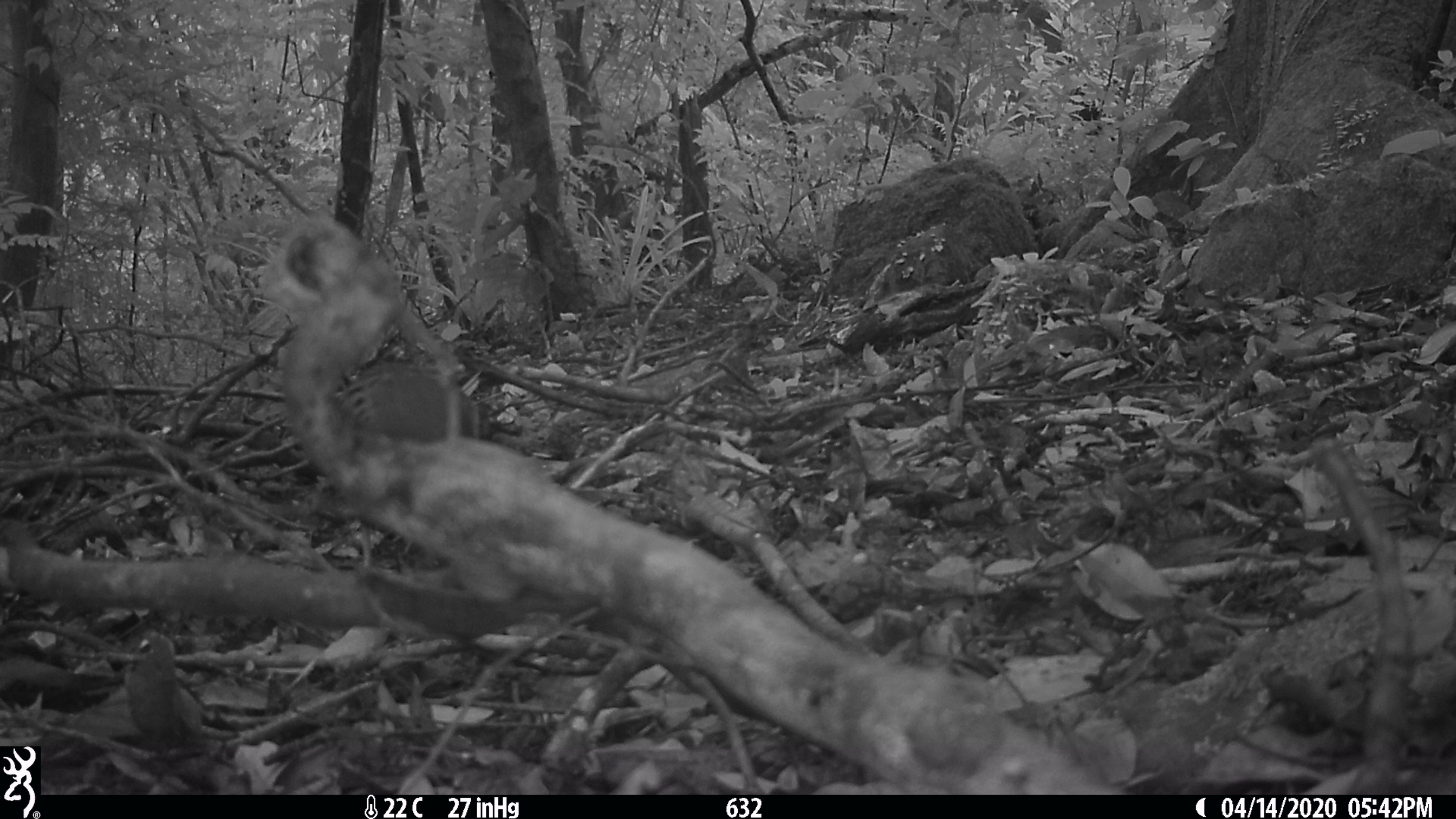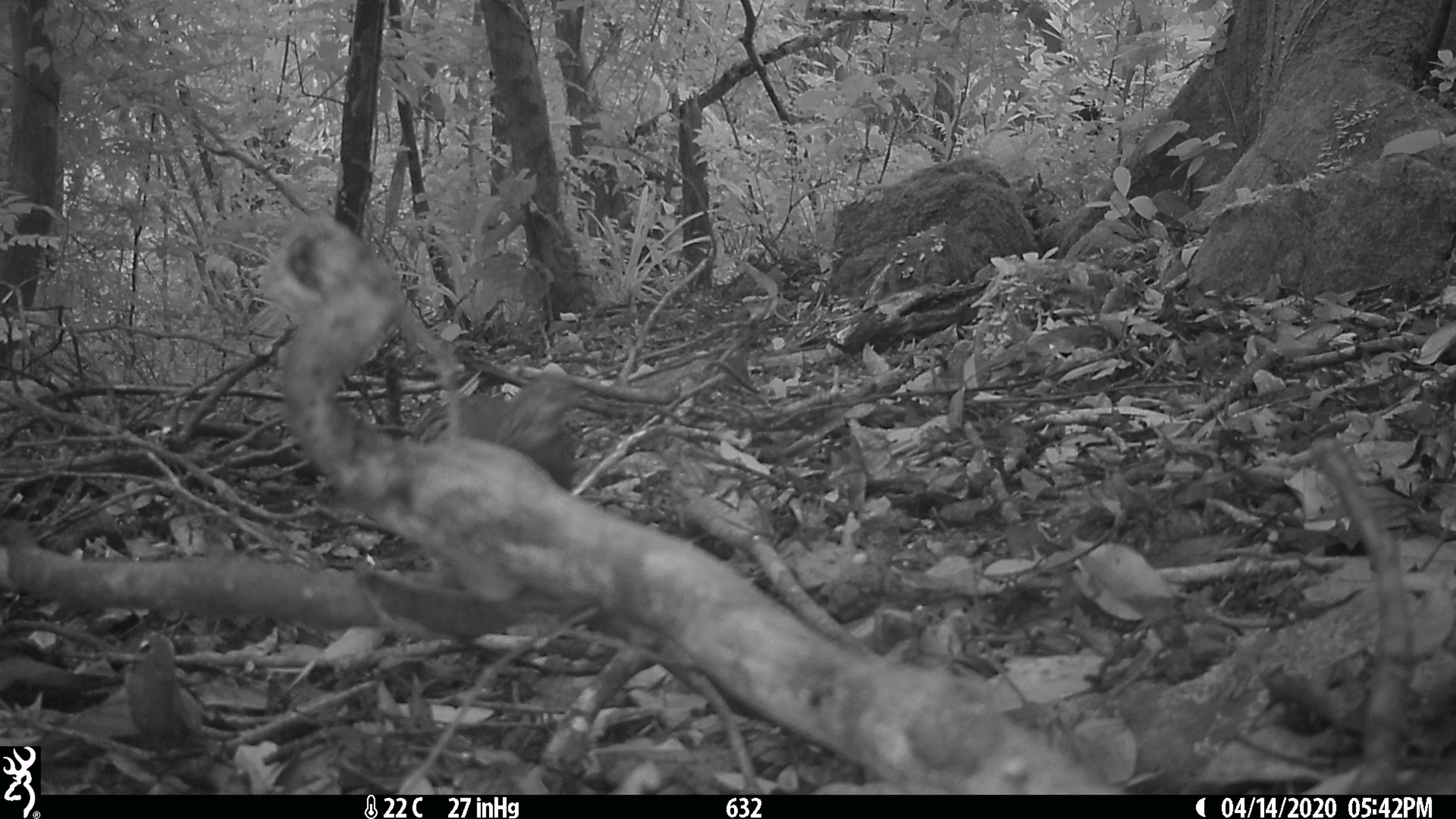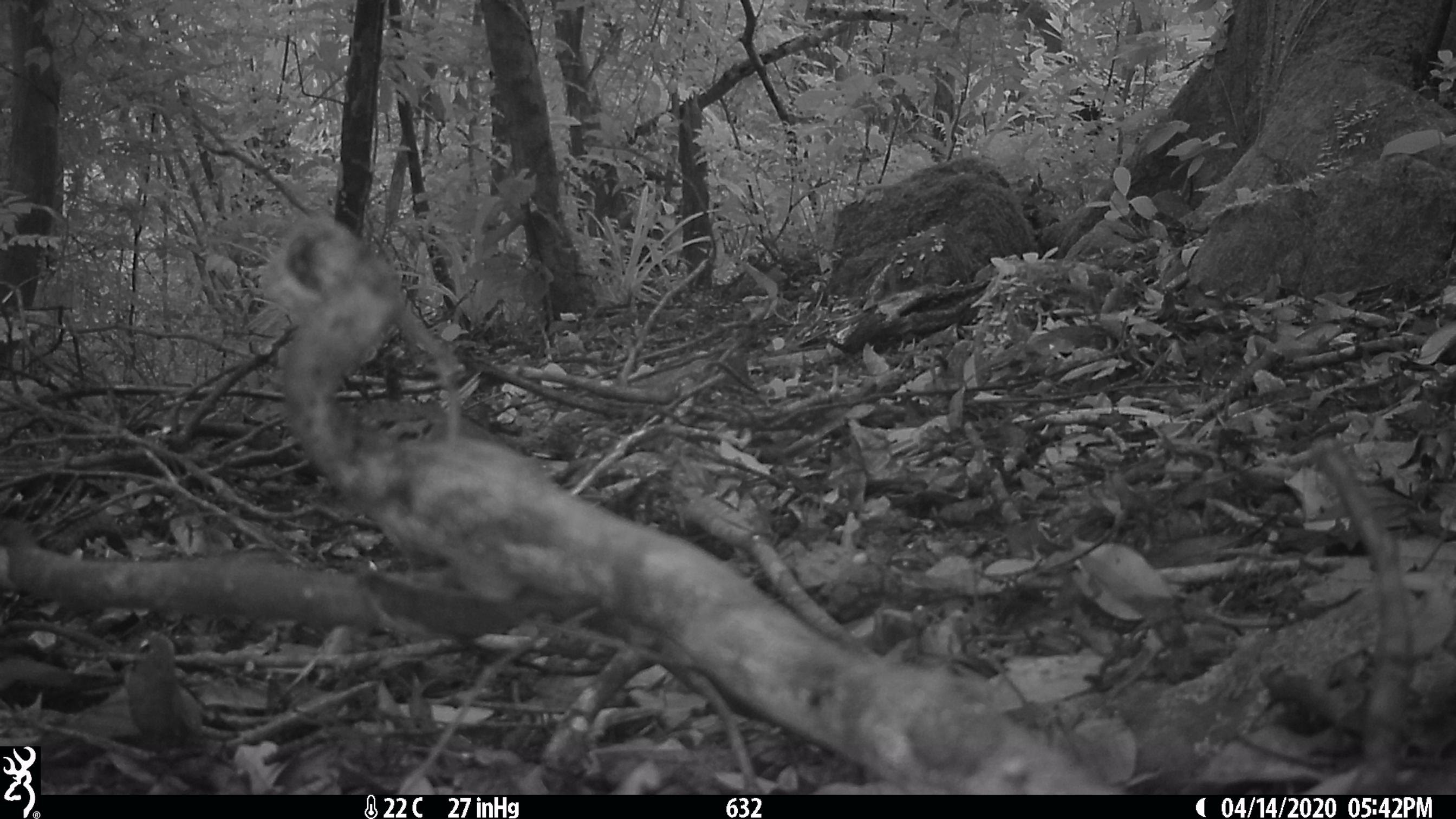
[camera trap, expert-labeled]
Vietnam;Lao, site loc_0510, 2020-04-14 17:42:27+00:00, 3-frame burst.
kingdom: Animalia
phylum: Chordata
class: Aves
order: Galliformes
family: Phasianidae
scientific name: Phasianidae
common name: partridge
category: unidentified partridge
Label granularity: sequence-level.